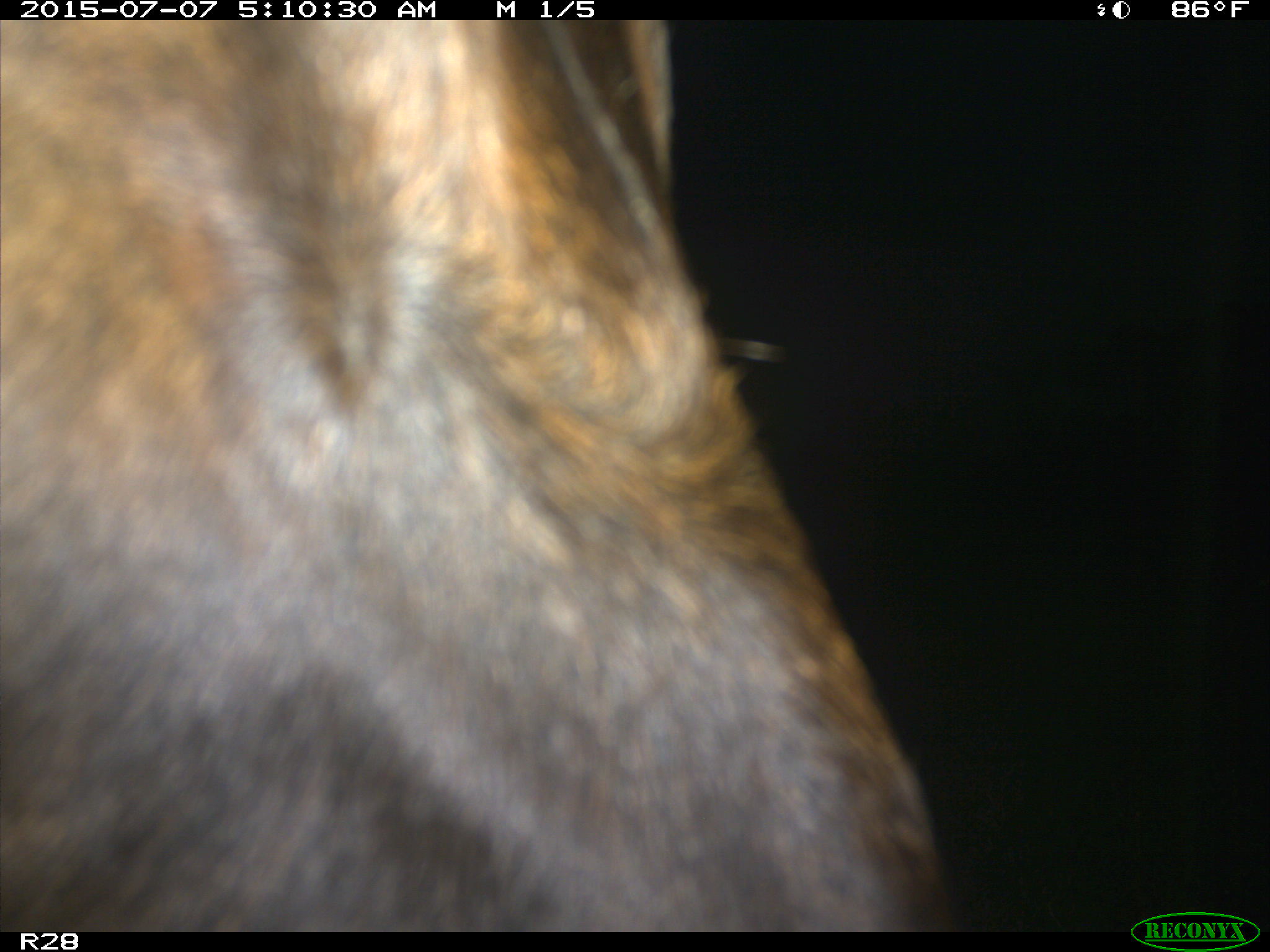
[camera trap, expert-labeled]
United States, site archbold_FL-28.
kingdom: Animalia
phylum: Chordata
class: Mammalia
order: Artiodactyla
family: Bovidae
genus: Bos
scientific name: Bos taurus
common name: domestic cow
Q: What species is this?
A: Bos taurus (domestic cow).